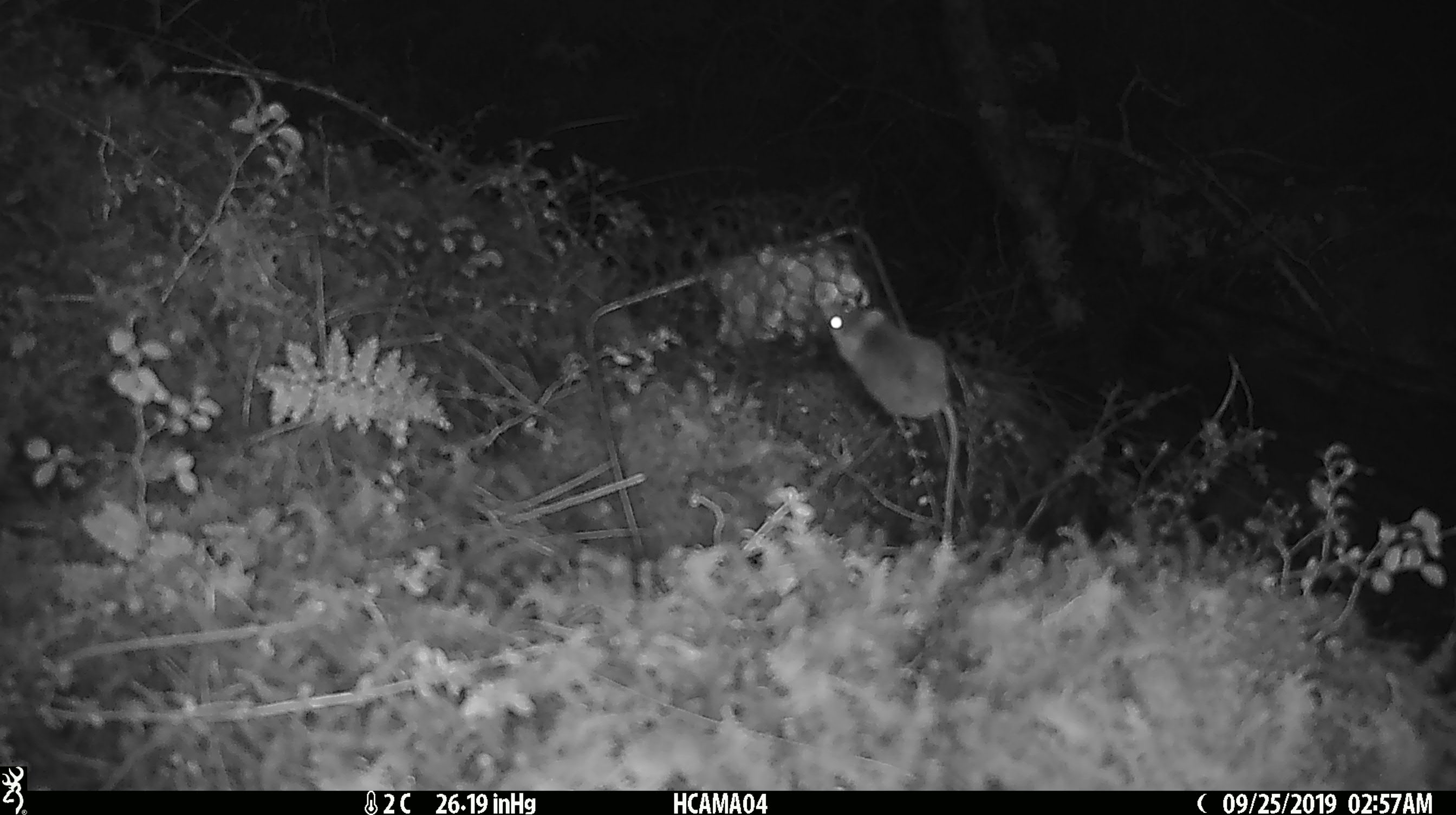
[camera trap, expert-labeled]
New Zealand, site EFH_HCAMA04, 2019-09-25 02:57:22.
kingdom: Animalia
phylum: Chordata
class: Mammalia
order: Rodentia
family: Muridae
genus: Mus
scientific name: Mus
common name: mouse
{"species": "mouse (Mus)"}